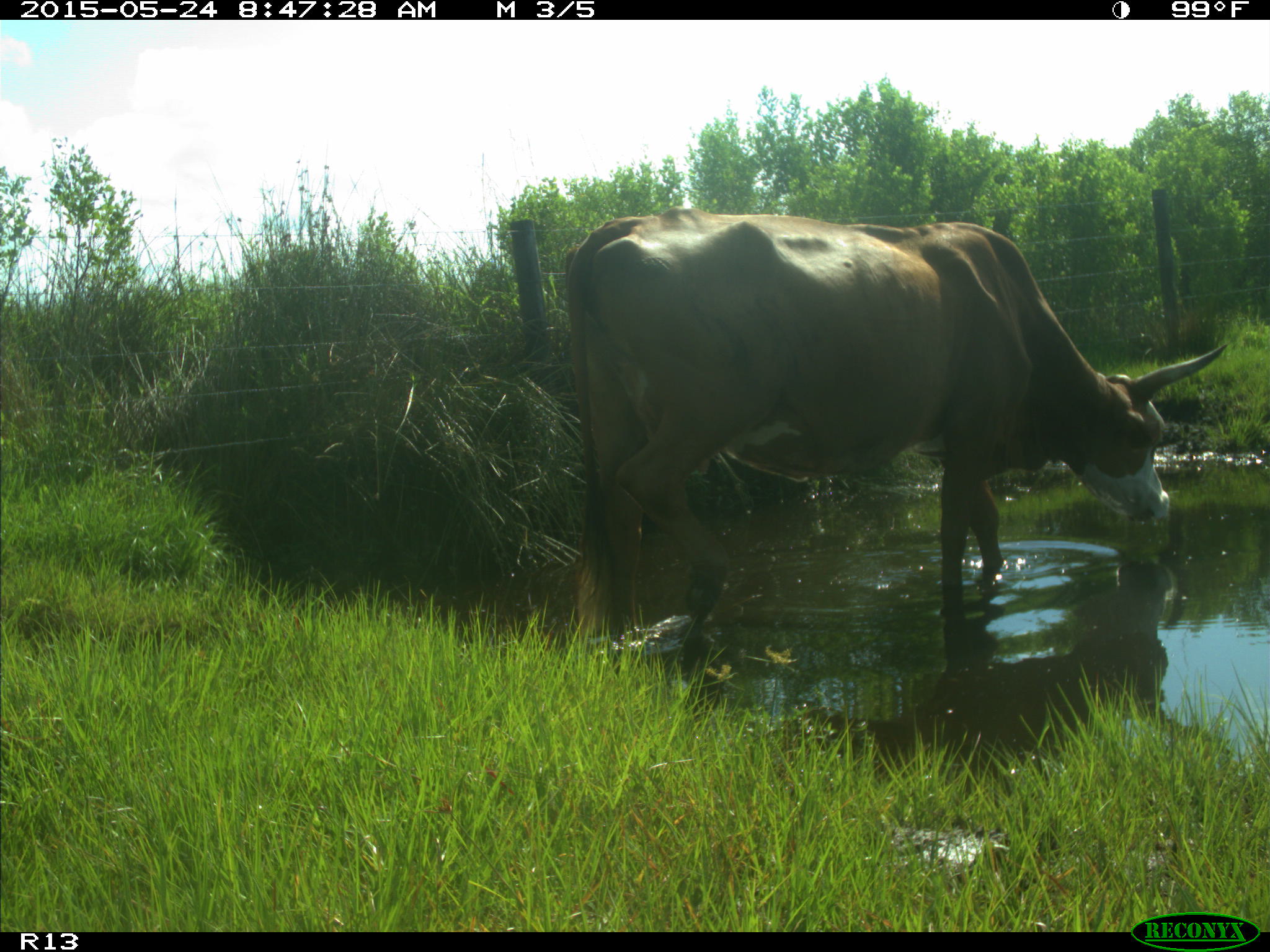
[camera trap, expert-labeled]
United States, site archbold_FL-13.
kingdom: Animalia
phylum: Chordata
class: Mammalia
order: Artiodactyla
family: Bovidae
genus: Bos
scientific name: Bos taurus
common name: domestic cow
Bos taurus (domestic cow).